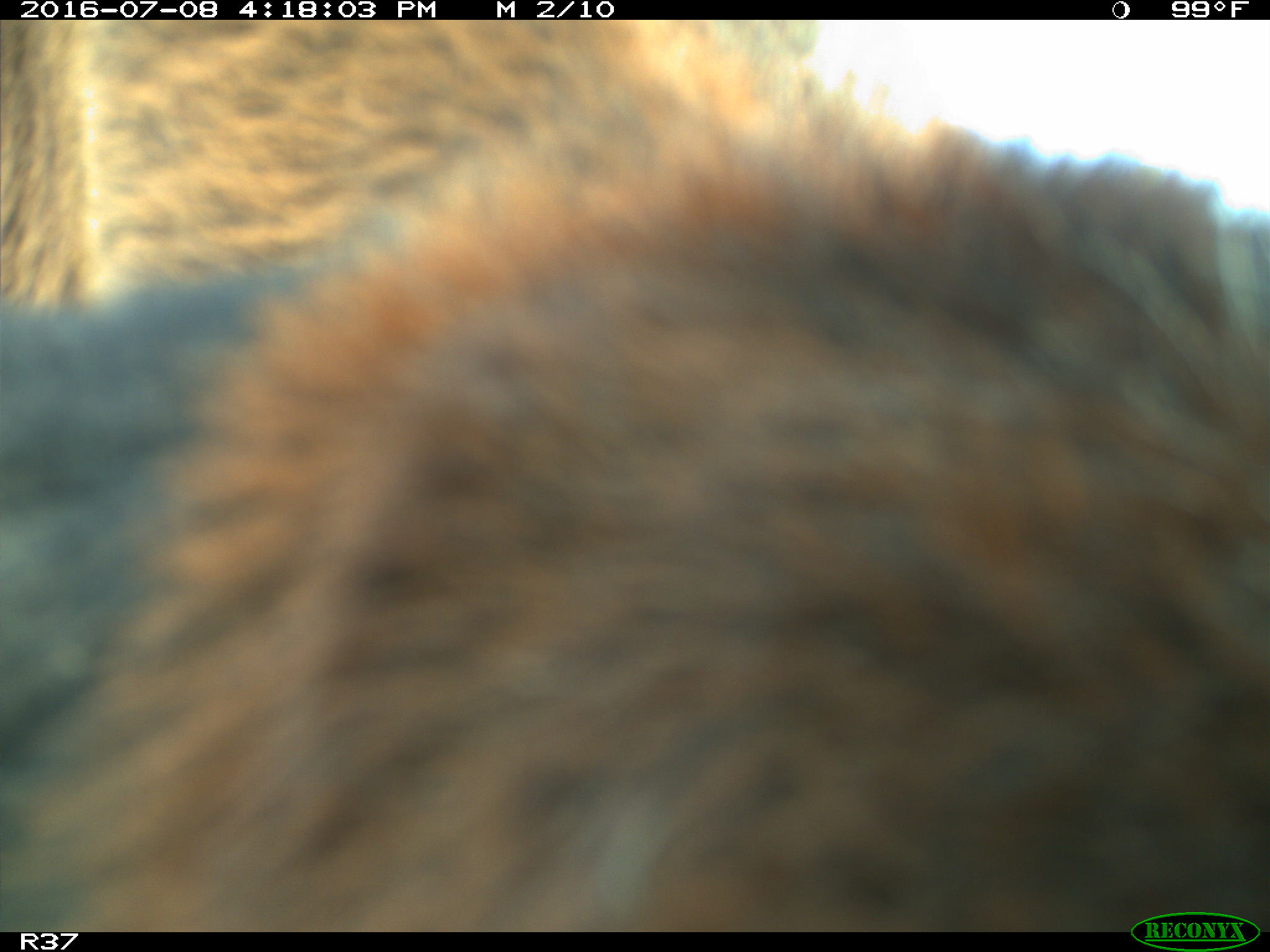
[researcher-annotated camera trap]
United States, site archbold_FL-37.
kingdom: Animalia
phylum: Chordata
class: Mammalia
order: Artiodactyla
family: Bovidae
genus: Bos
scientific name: Bos taurus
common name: domestic cow